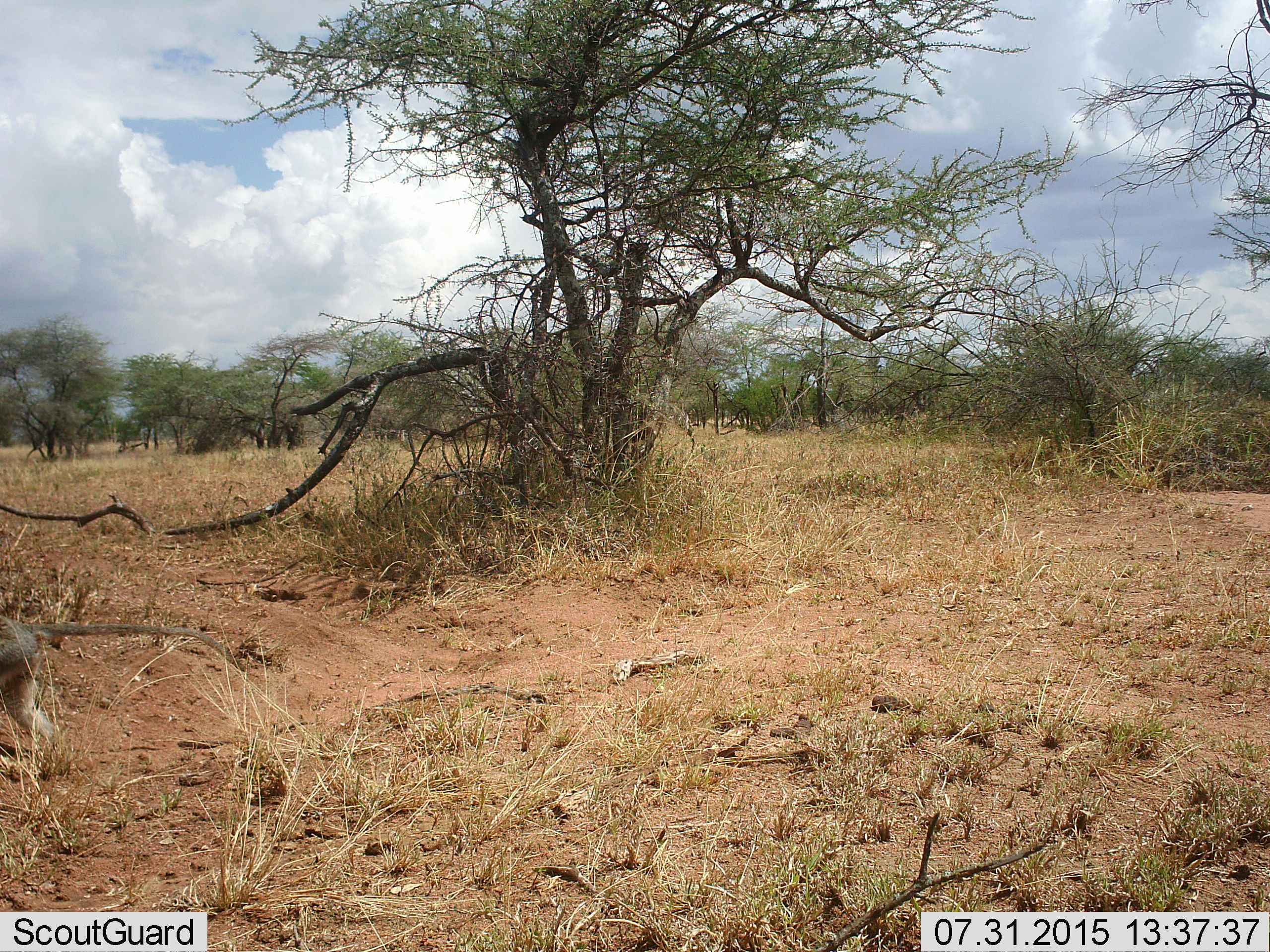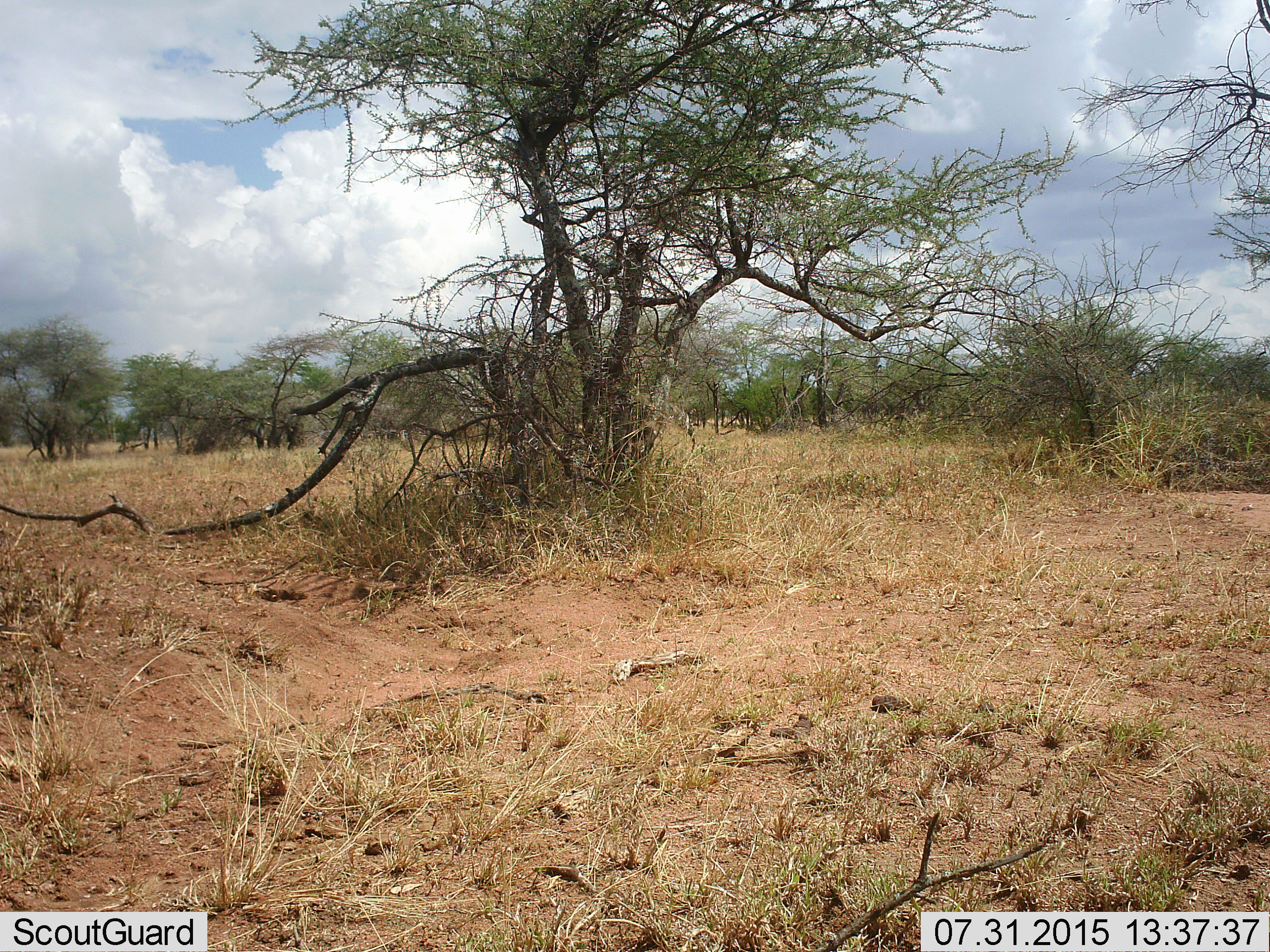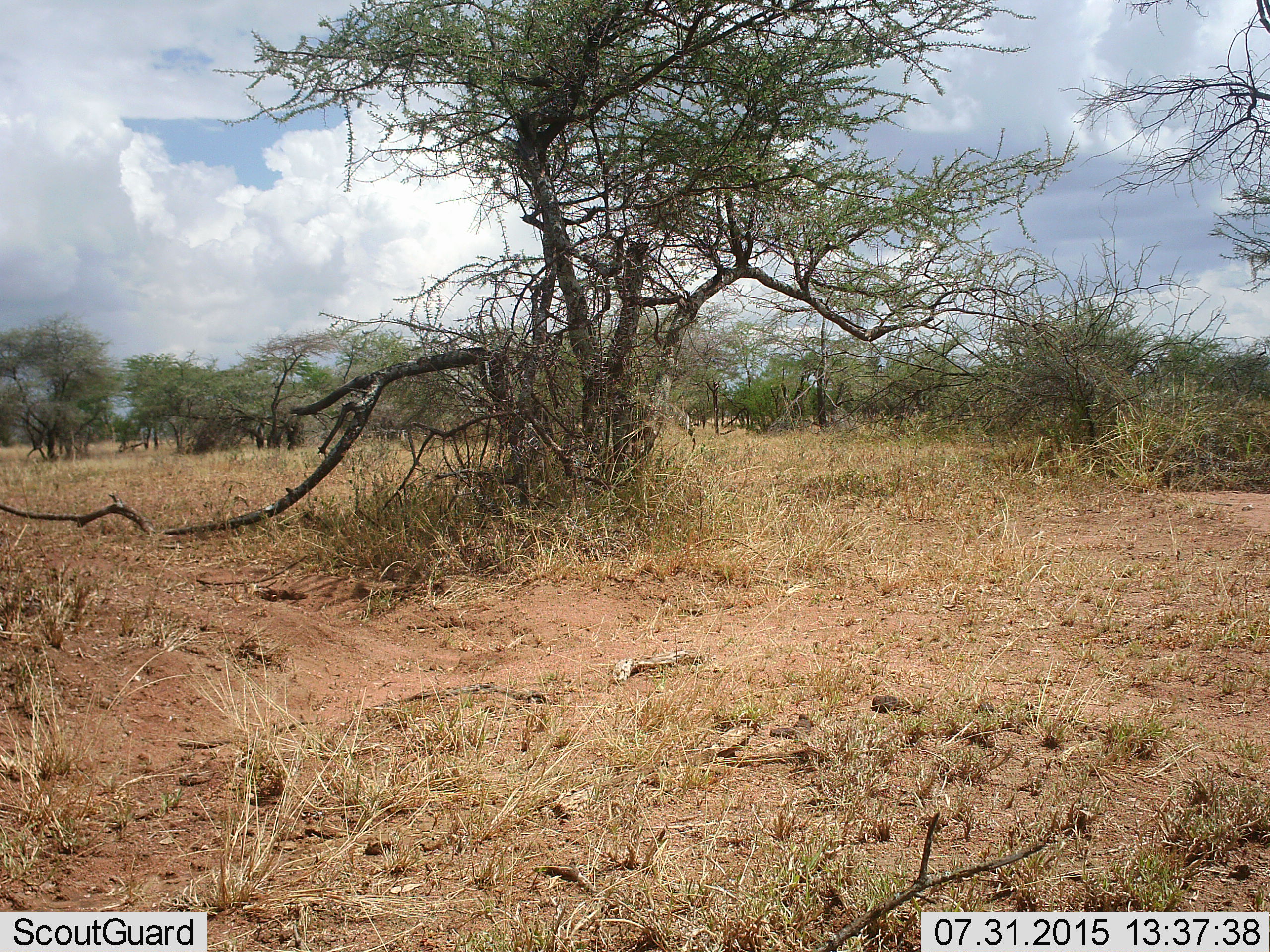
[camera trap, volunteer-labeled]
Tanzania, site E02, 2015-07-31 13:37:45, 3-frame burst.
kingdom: Animalia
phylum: Chordata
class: Mammalia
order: Primates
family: Cercopithecidae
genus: Chlorocebus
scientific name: Chlorocebus pygerythrus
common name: vervet monkey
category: monkeyvervet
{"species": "monkeyvervet (vervet monkey) (Chlorocebus pygerythrus)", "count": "1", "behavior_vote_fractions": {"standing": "0%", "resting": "0%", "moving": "100%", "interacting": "0%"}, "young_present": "0%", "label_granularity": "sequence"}